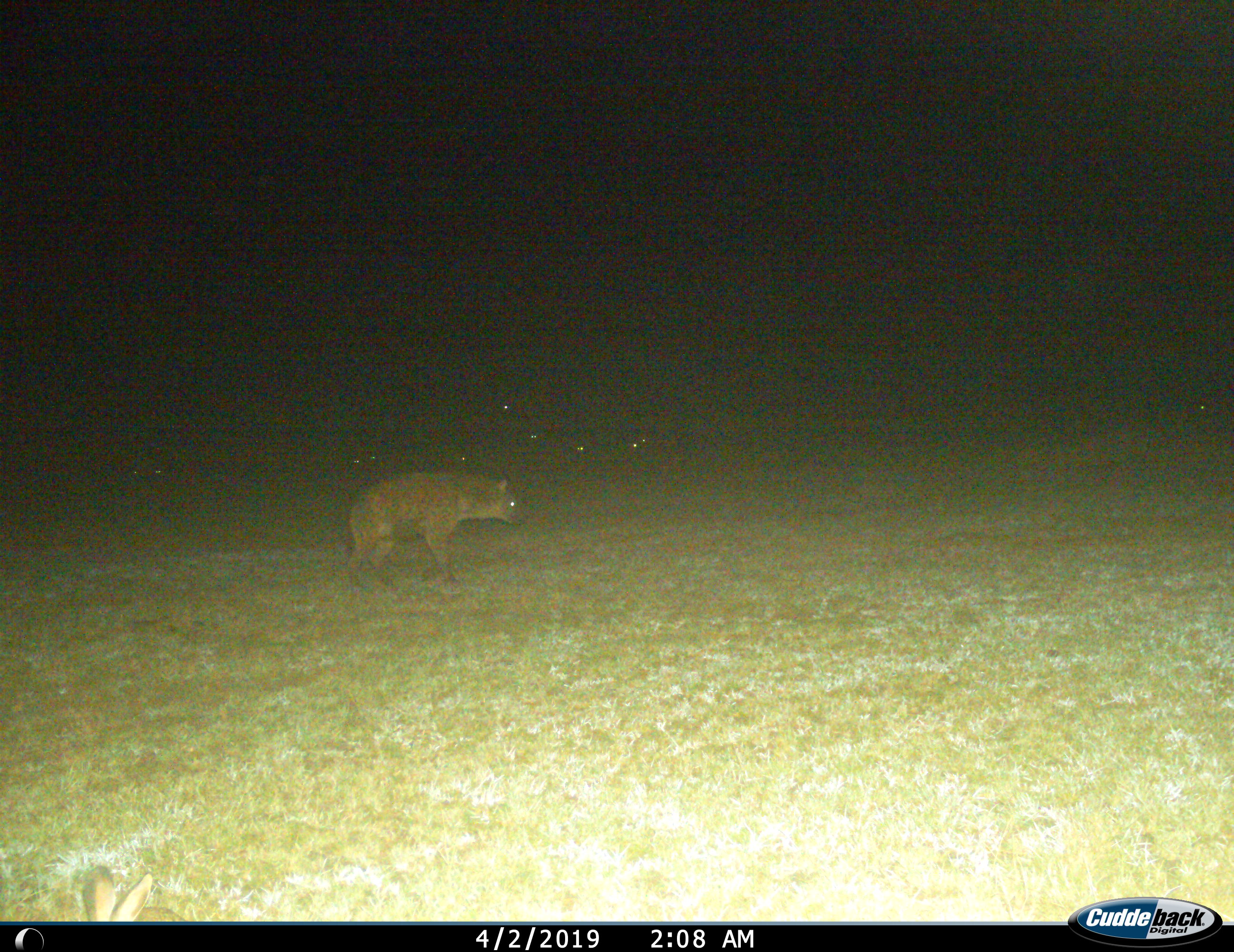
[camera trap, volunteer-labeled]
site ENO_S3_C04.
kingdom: Animalia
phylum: Chordata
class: Mammalia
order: Carnivora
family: Hyaenidae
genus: Crocuta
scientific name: Crocuta crocuta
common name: spotted hyena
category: hyenaspotted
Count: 1.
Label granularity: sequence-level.